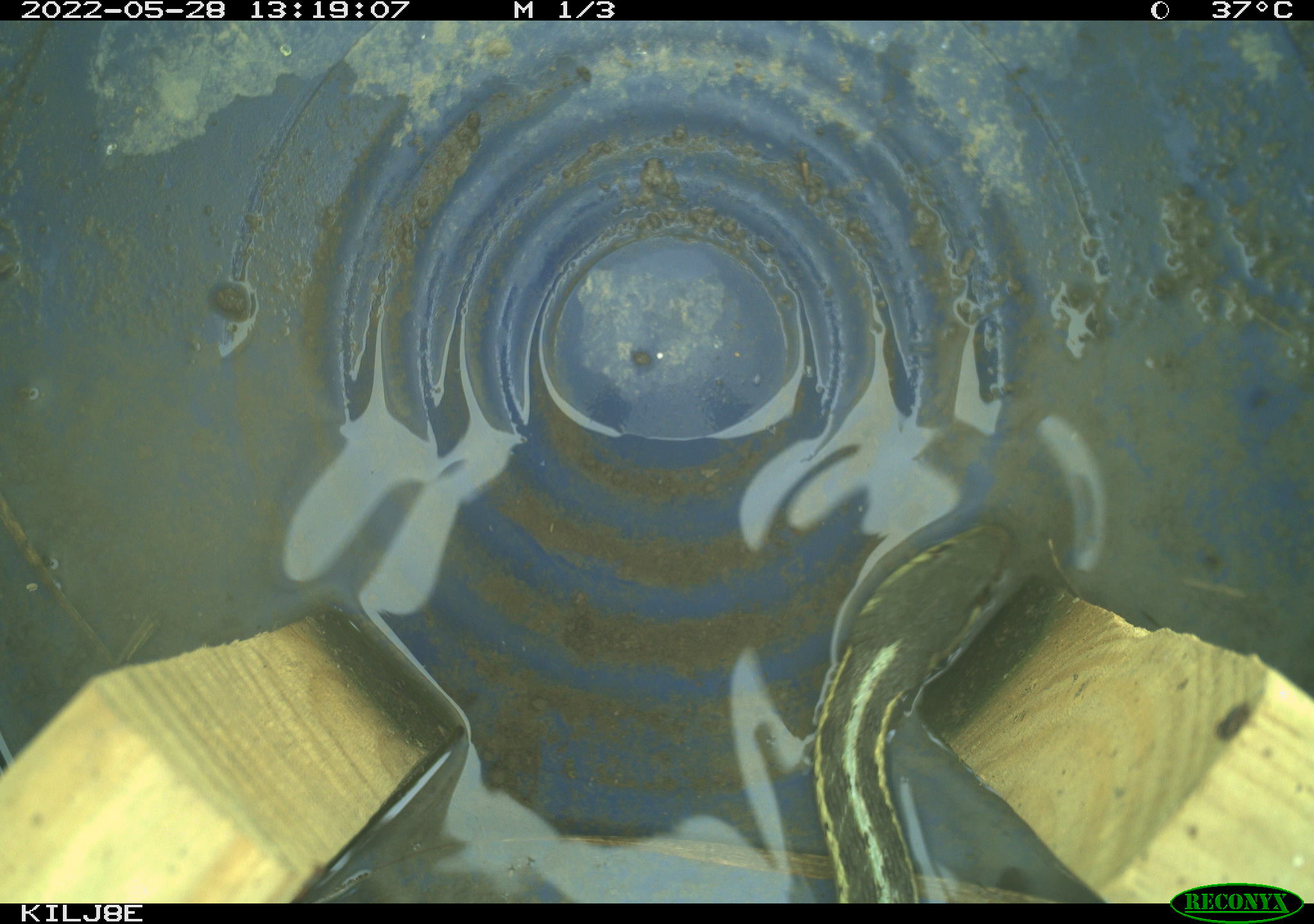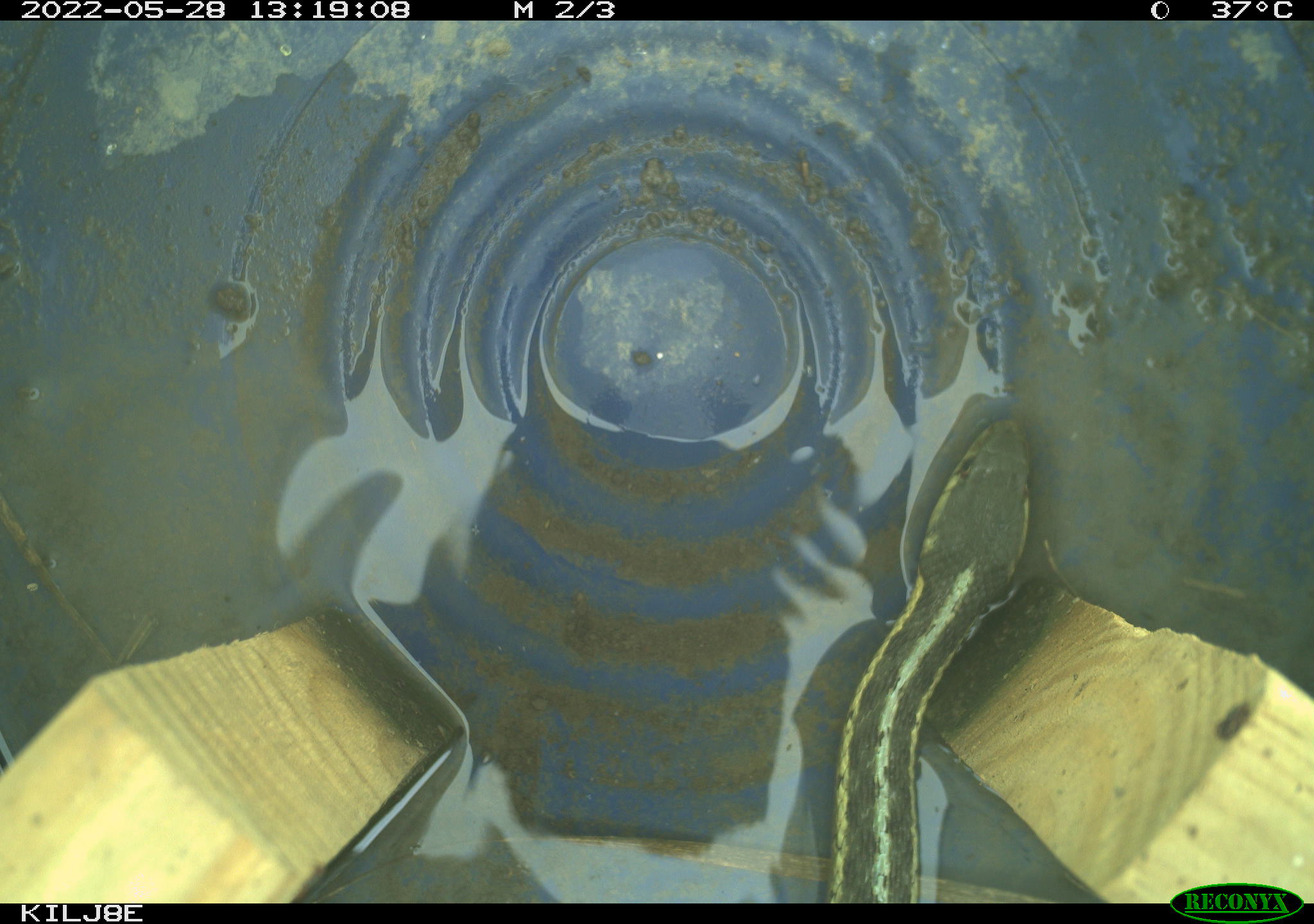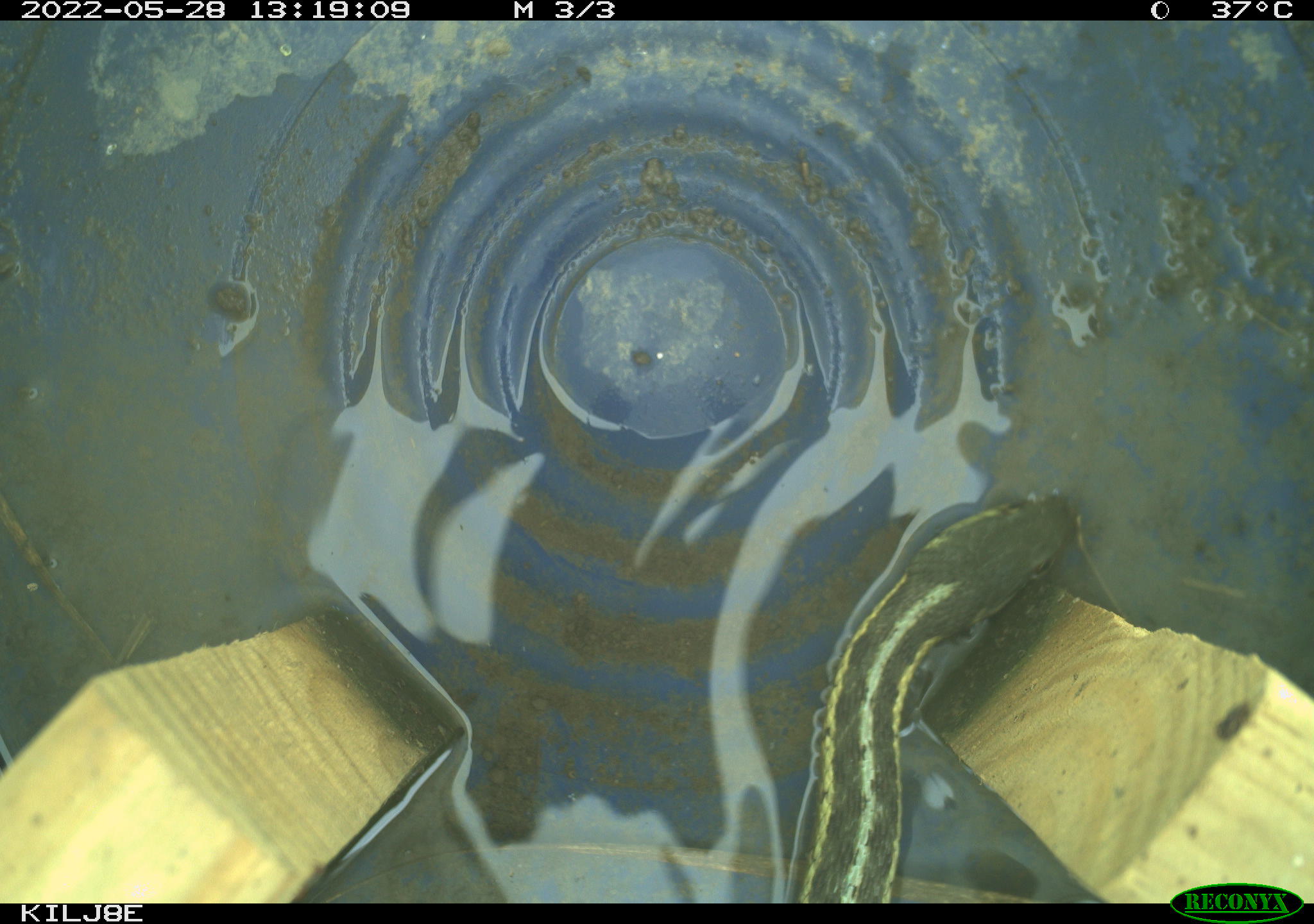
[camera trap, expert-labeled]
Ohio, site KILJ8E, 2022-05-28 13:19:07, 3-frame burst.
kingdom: Animalia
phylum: Chordata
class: Reptilia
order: Squamata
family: Colubridae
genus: Thamnophis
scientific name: Thamnophis sirtalis sirtalis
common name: eastern gartersnake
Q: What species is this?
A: Eastern gartersnake (Thamnophis sirtalis sirtalis).